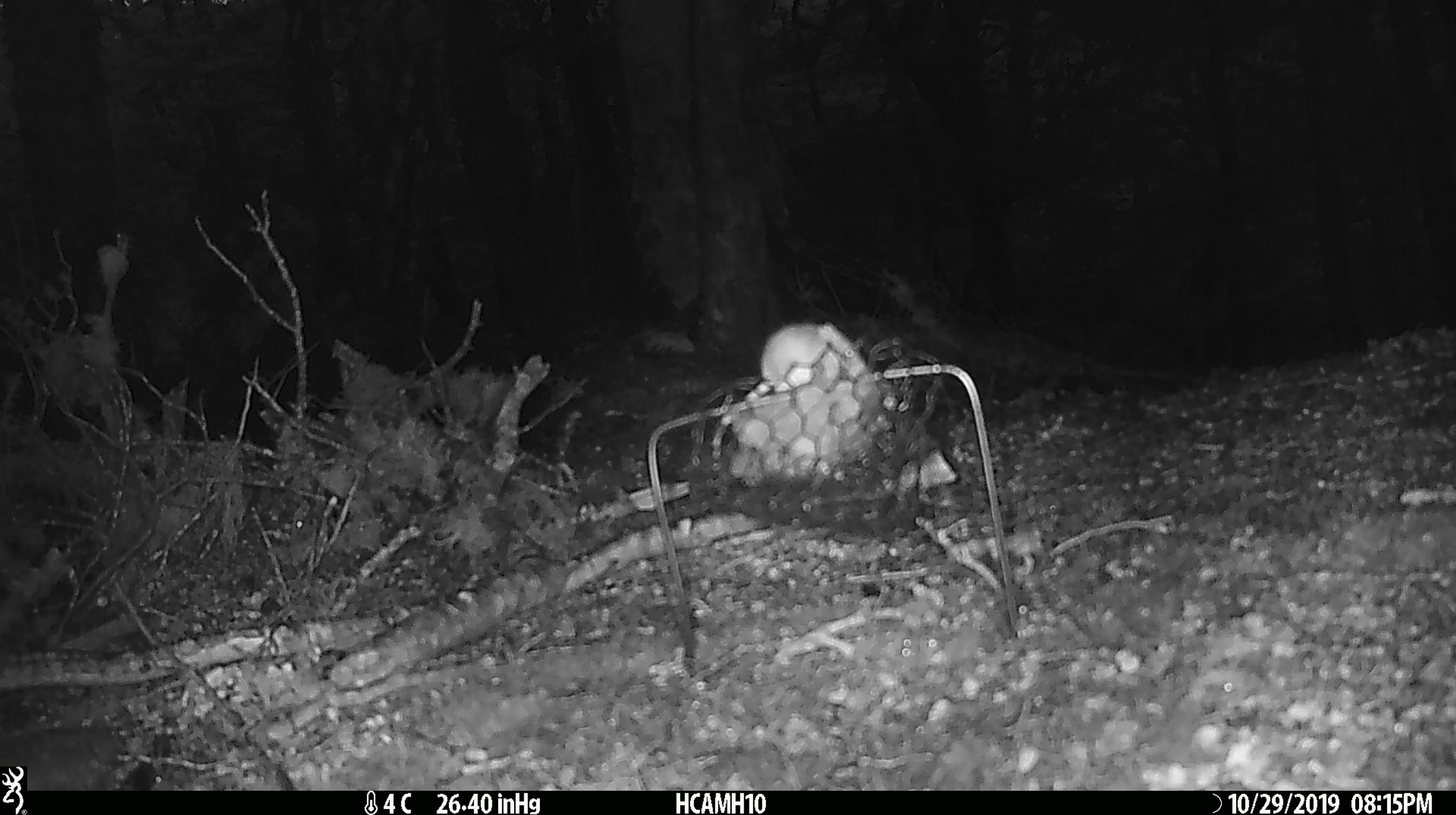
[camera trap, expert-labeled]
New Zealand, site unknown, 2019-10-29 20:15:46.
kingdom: Animalia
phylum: Chordata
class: Mammalia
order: Rodentia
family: Muridae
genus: Mus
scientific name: Mus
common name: mouse